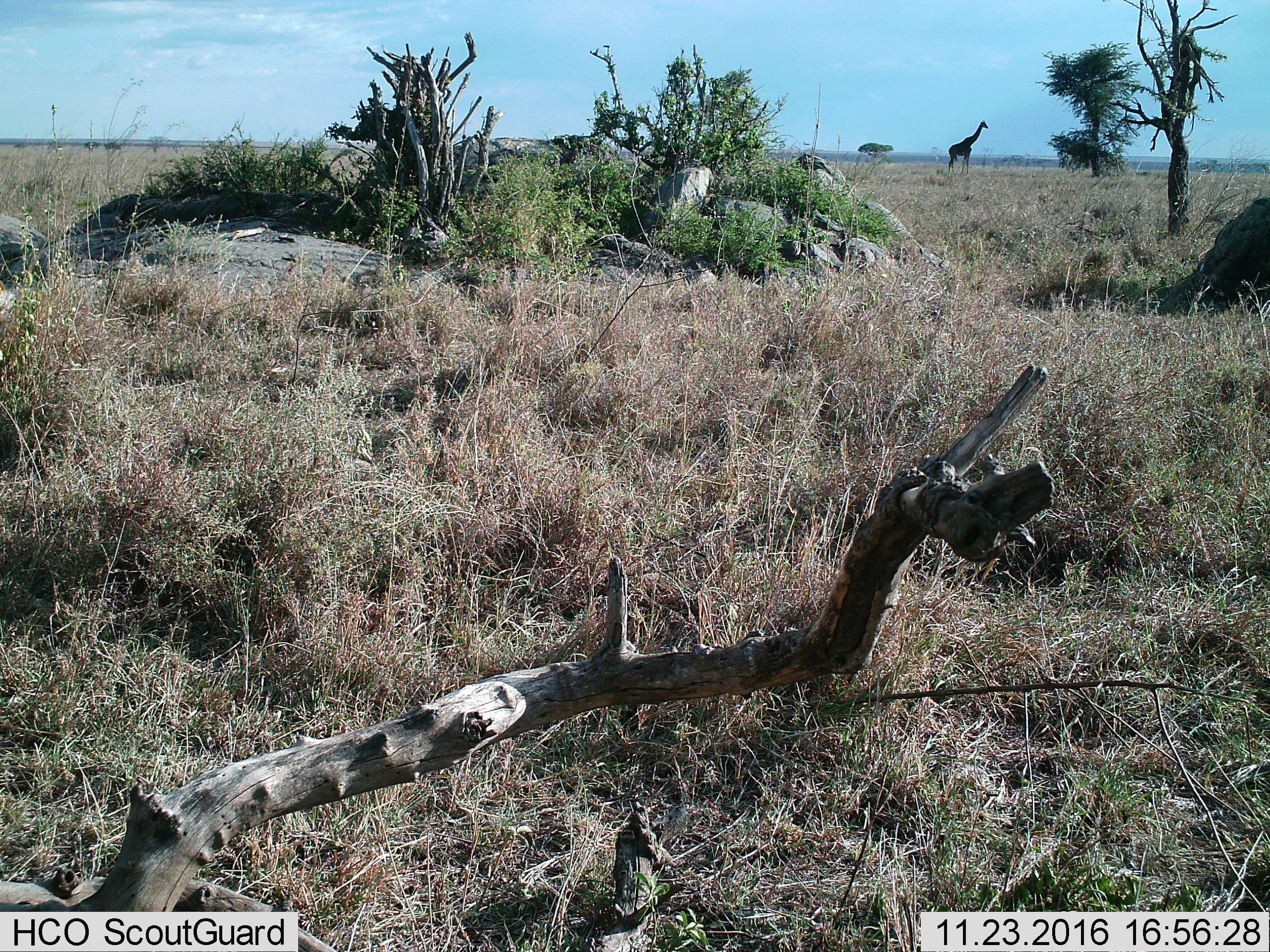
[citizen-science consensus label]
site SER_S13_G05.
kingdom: Animalia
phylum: Chordata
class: Mammalia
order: Artiodactyla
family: Giraffidae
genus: Giraffa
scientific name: Giraffa camelopardalis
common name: giraffe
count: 1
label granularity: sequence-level